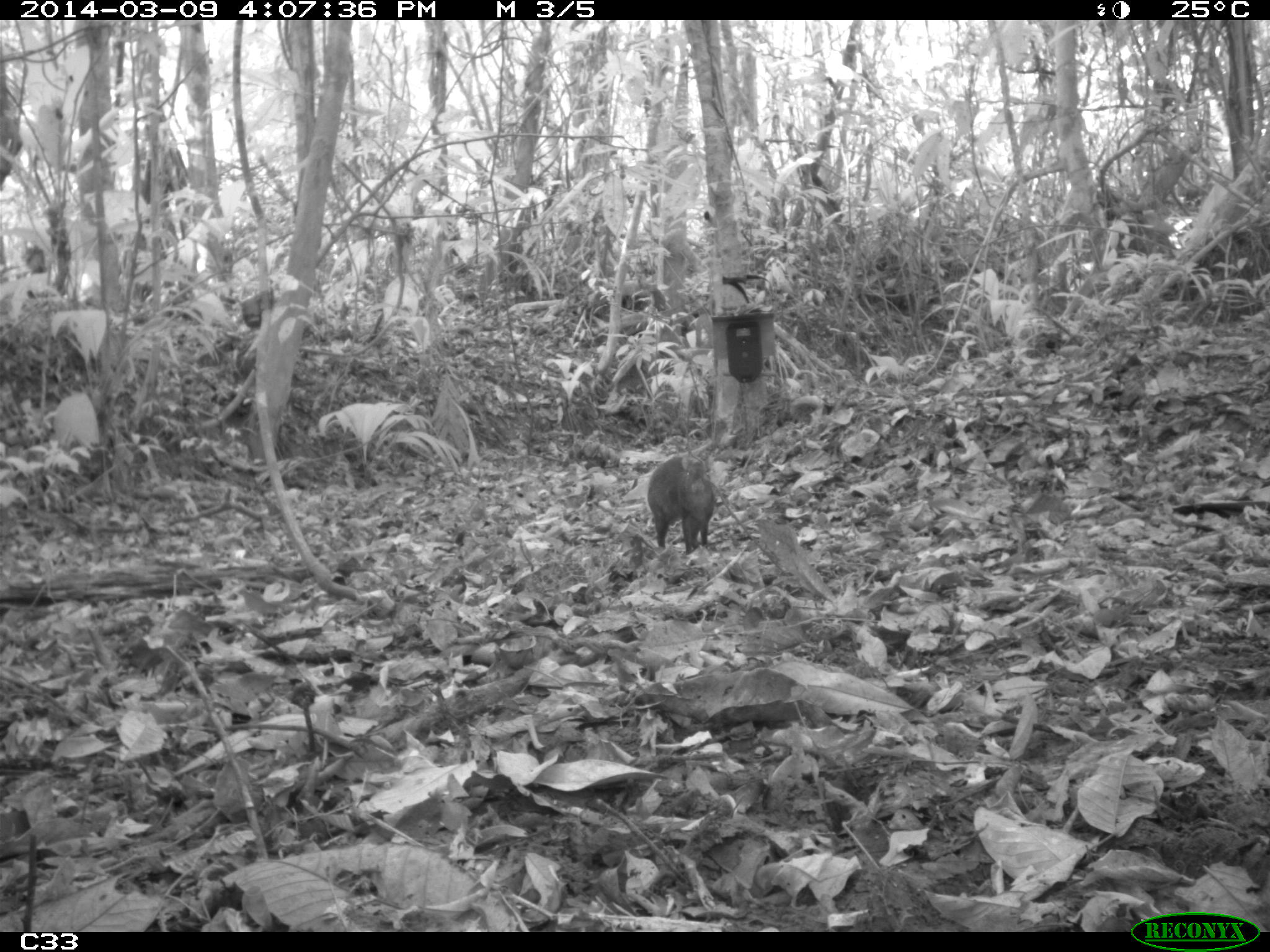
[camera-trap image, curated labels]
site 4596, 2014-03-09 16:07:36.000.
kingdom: Animalia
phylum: Chordata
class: Mammalia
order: Rodentia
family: Dasyproctidae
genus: Dasyprocta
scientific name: Dasyprocta leporina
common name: red-rumped agouti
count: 1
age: adult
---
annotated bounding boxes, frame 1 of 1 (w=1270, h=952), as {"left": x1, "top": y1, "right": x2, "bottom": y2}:
dasyprocta leporina: {"left": 647, "top": 453, "right": 721, "bottom": 557}